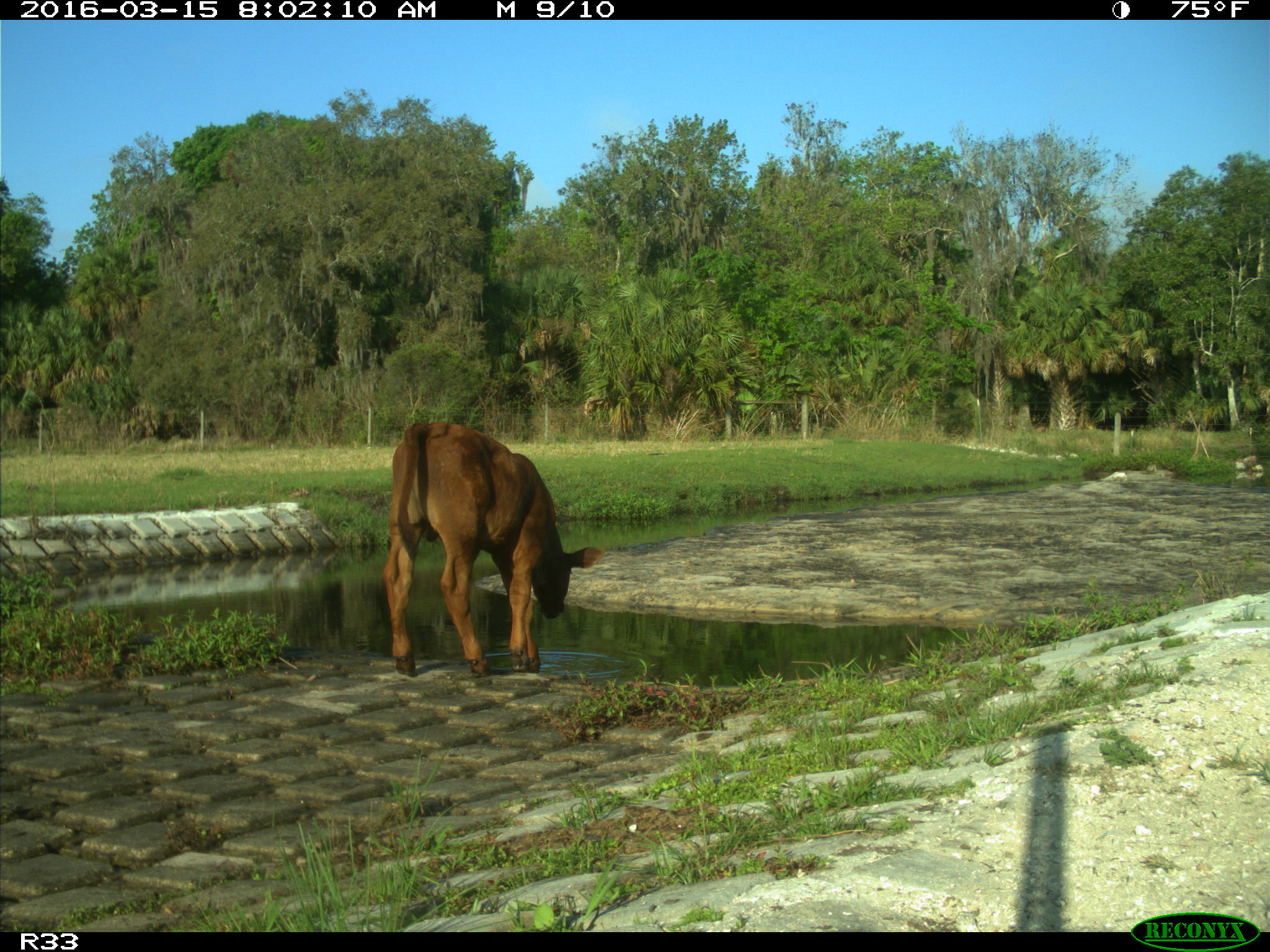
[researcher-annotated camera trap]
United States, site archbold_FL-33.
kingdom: Animalia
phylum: Chordata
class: Mammalia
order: Artiodactyla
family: Bovidae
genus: Bos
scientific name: Bos taurus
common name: domestic cow